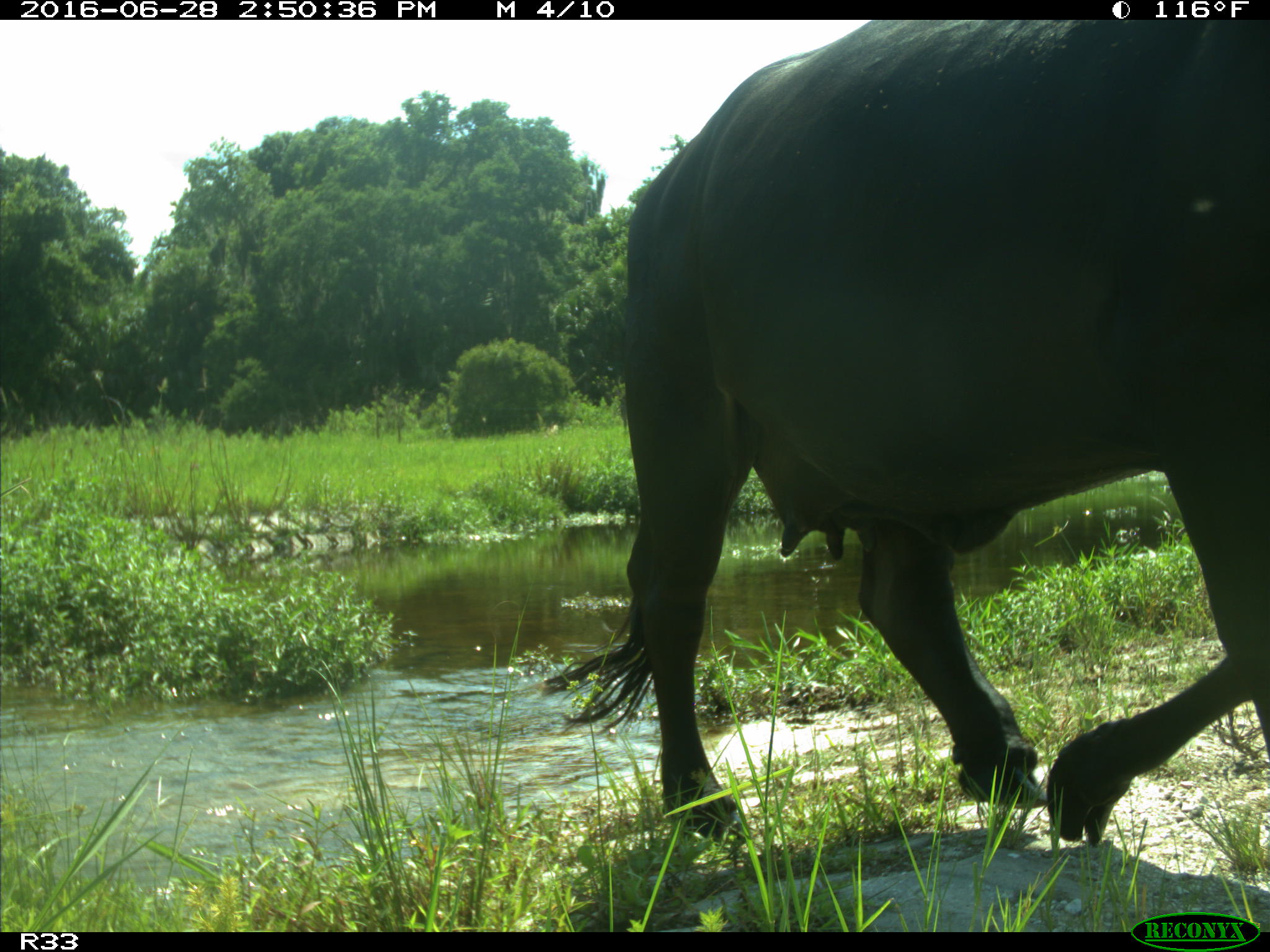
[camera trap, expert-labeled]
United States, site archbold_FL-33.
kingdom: Animalia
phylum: Chordata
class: Mammalia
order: Artiodactyla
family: Bovidae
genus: Bos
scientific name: Bos taurus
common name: domestic cow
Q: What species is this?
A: Bos taurus (domestic cow).